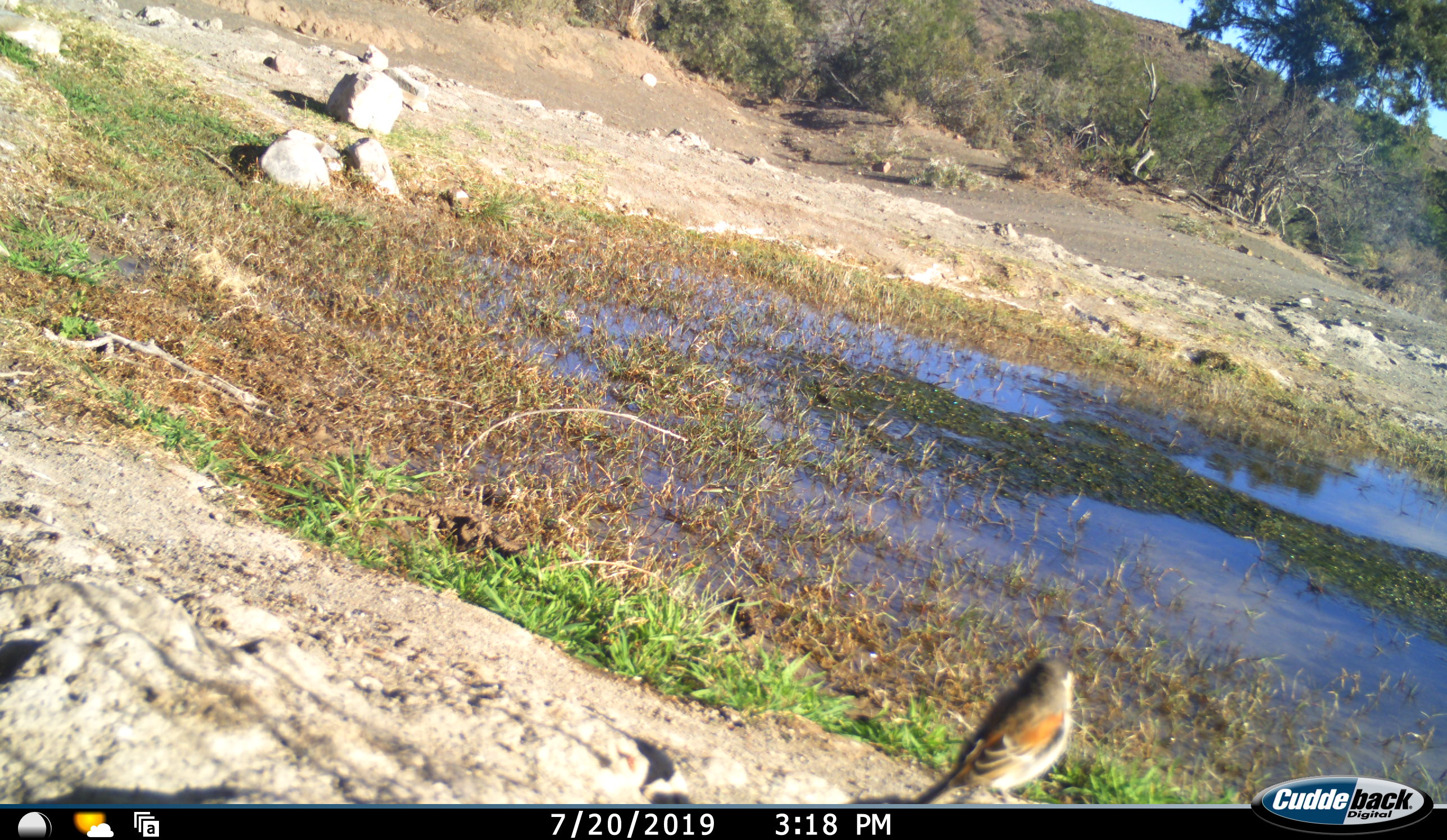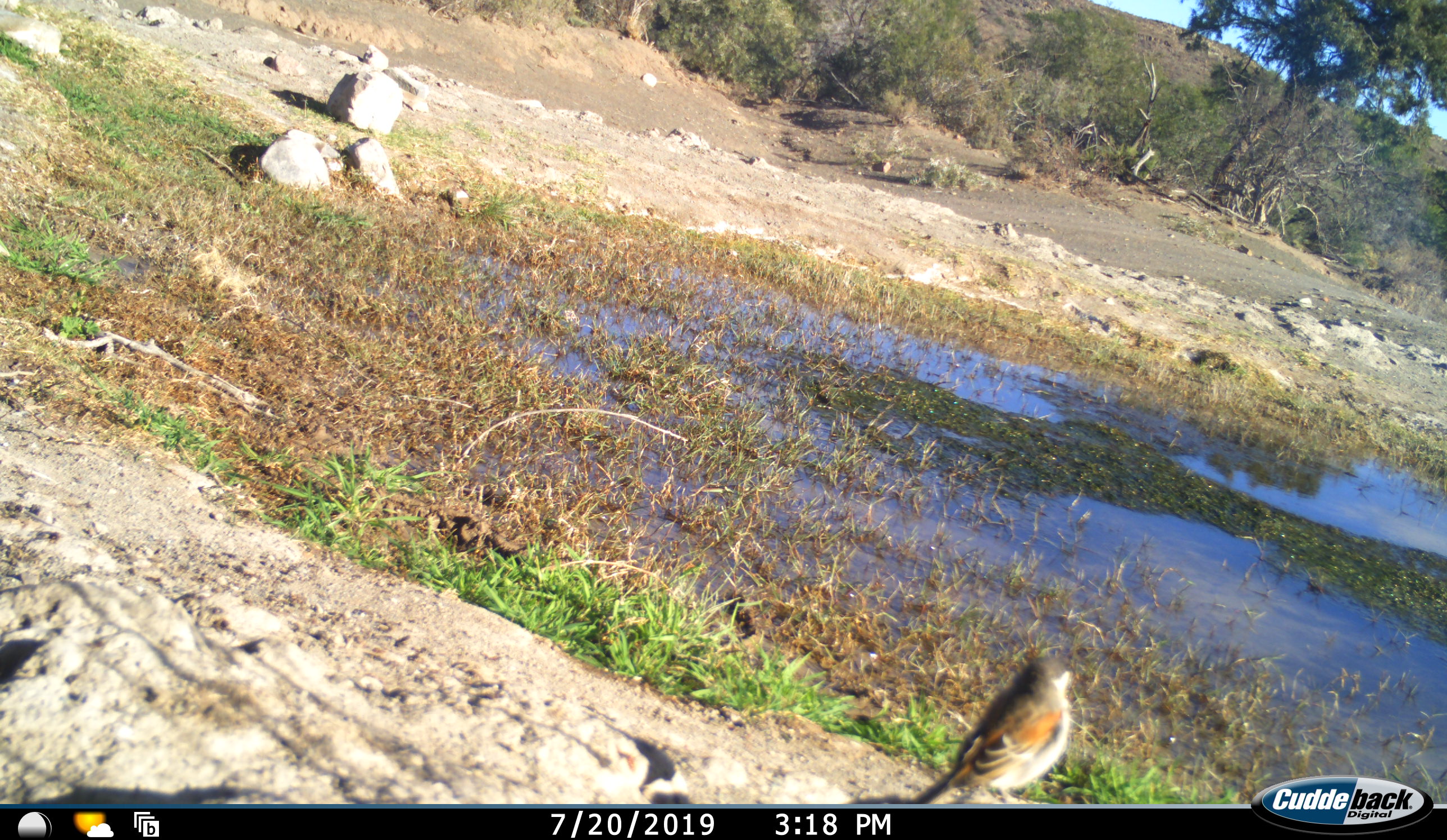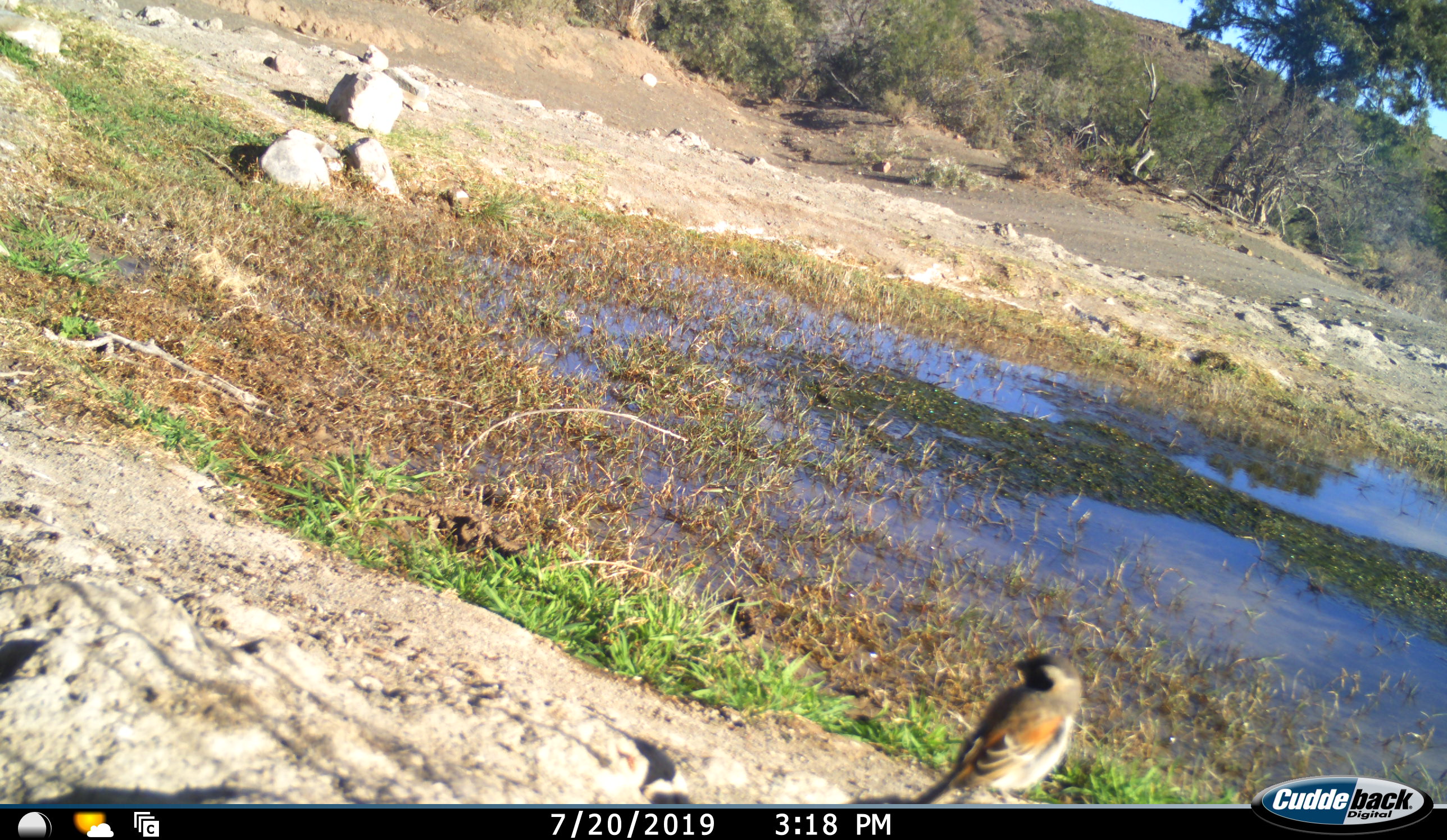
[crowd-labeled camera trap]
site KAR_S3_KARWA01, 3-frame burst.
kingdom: Animalia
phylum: Chordata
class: Aves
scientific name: Aves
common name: bird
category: birdother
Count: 1.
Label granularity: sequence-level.